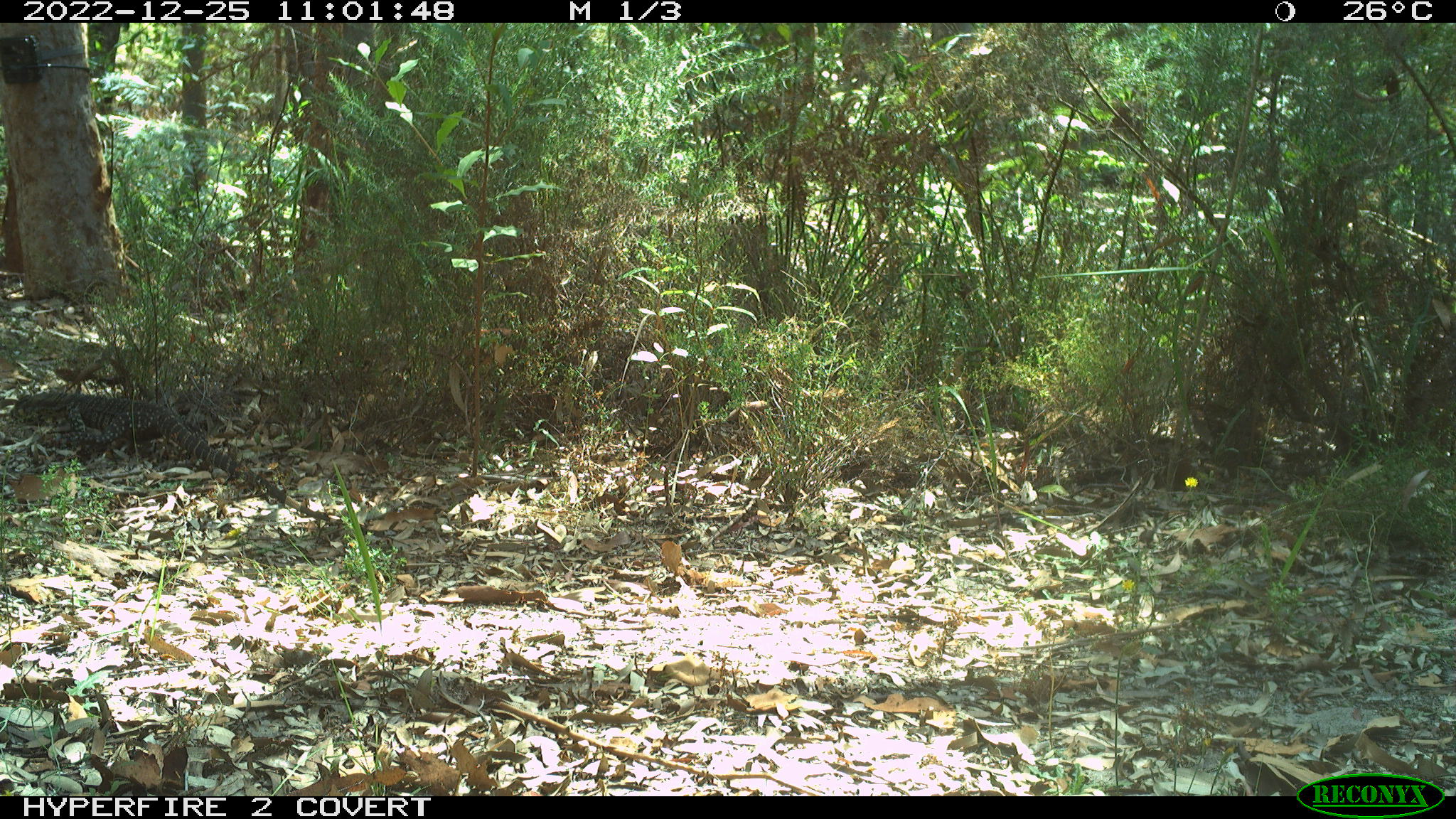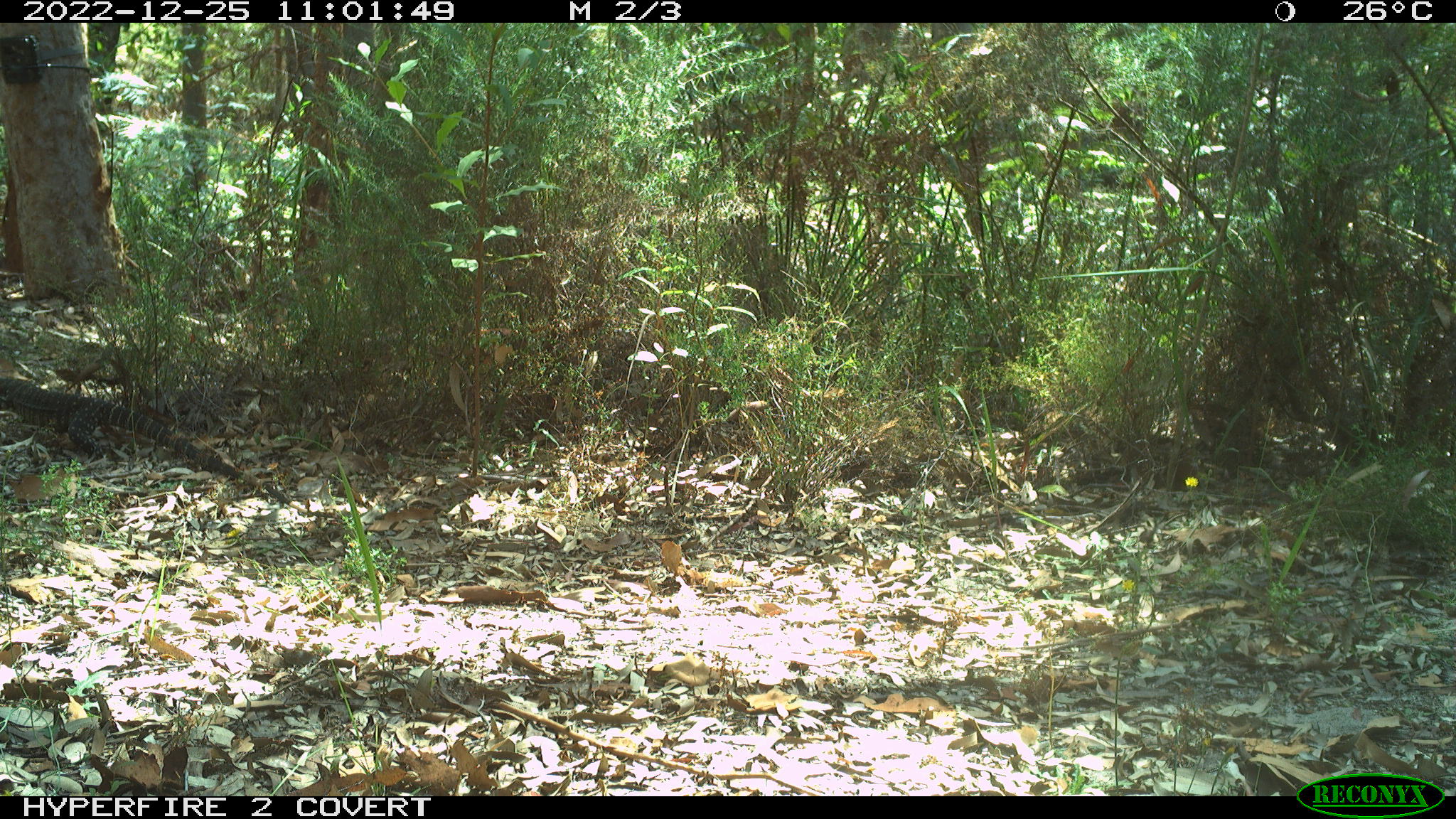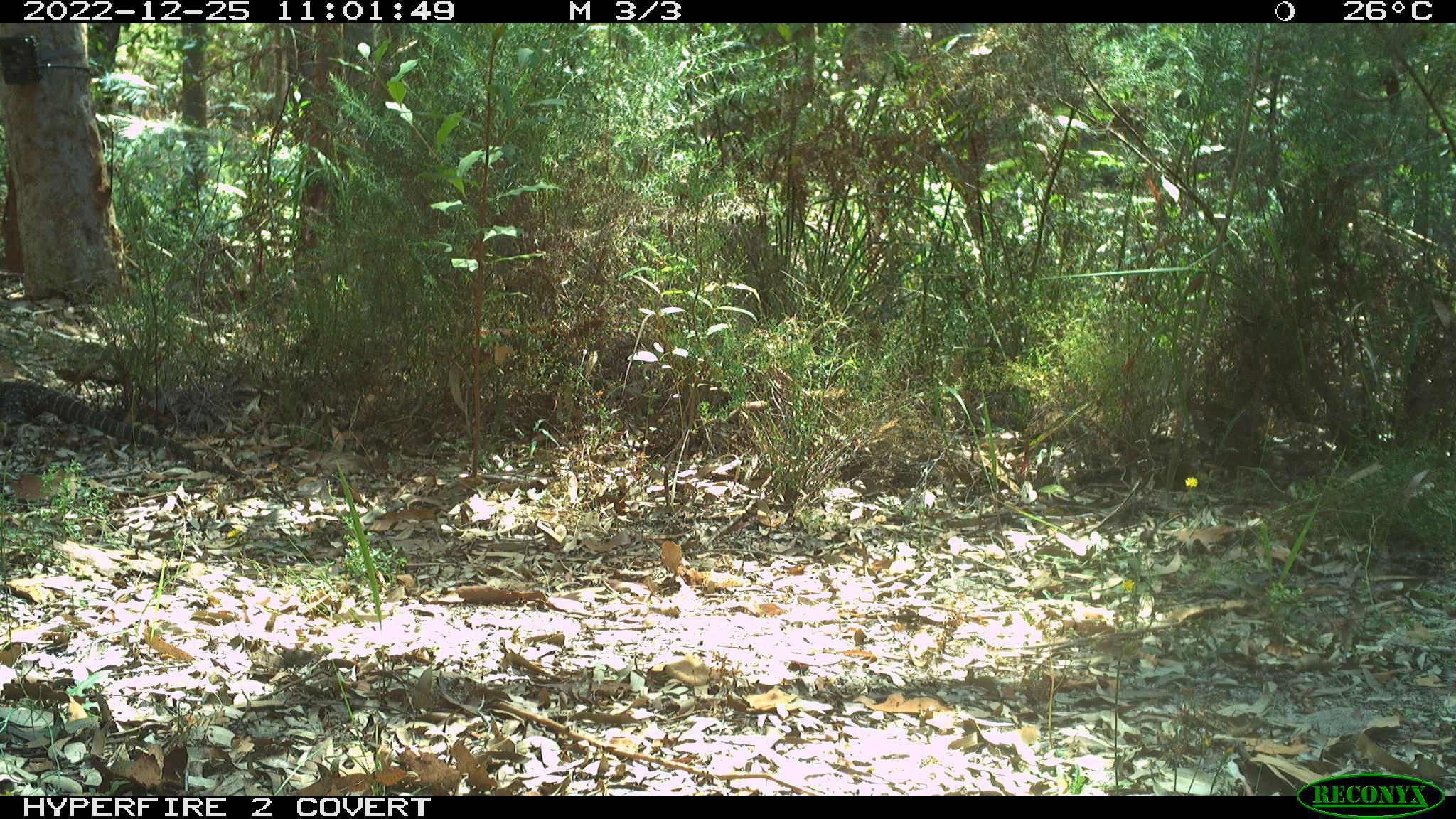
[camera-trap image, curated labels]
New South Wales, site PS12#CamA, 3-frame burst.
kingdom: Animalia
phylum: Chordata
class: Reptilia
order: Squamata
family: Varanidae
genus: Varanus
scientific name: Varanus varius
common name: lace monitor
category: goanna